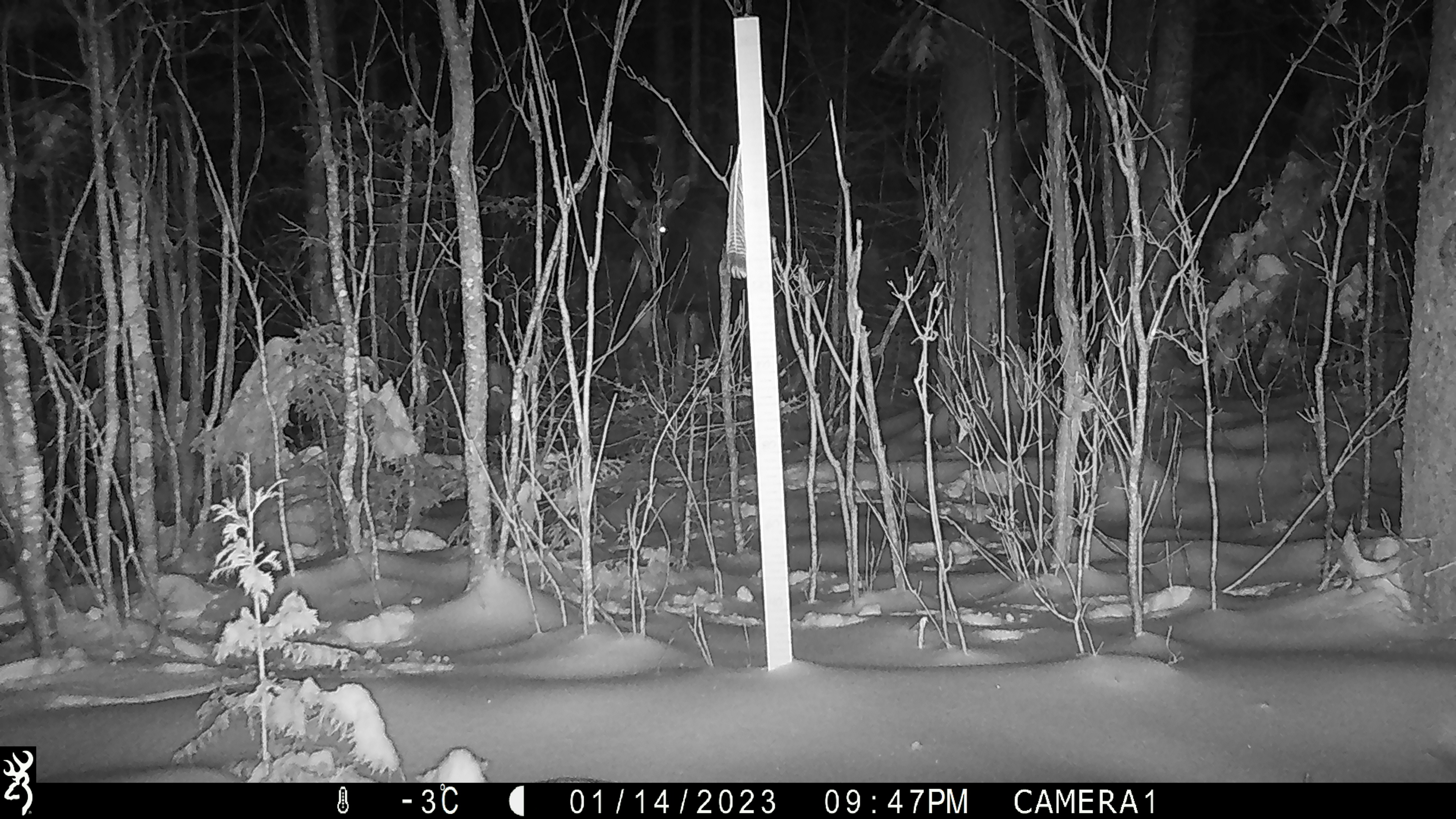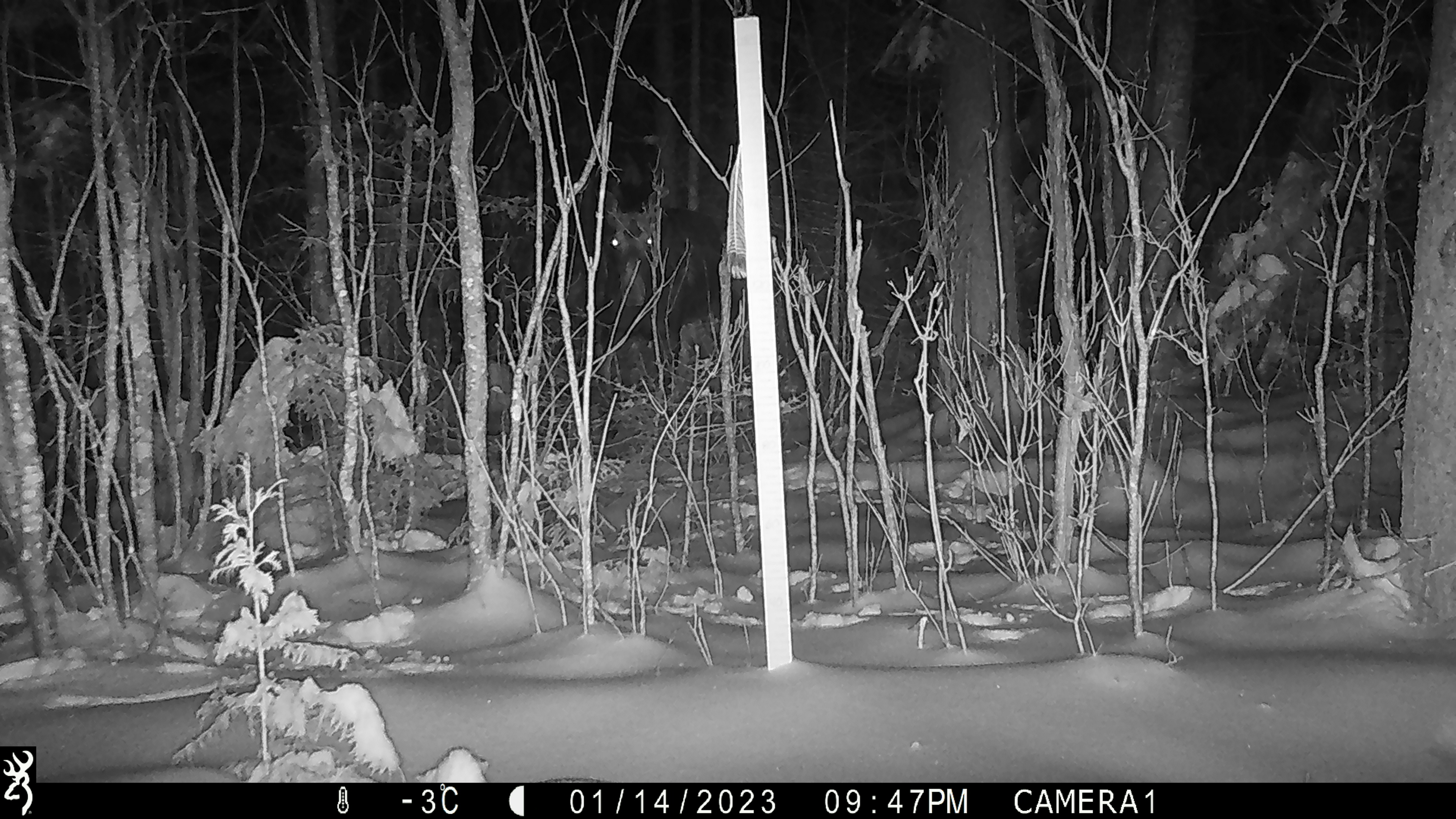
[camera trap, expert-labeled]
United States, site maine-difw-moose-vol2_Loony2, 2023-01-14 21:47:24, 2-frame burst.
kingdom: Animalia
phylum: Chordata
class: Mammalia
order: Artiodactyla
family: Cervidae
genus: Alces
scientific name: Alces alces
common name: moose